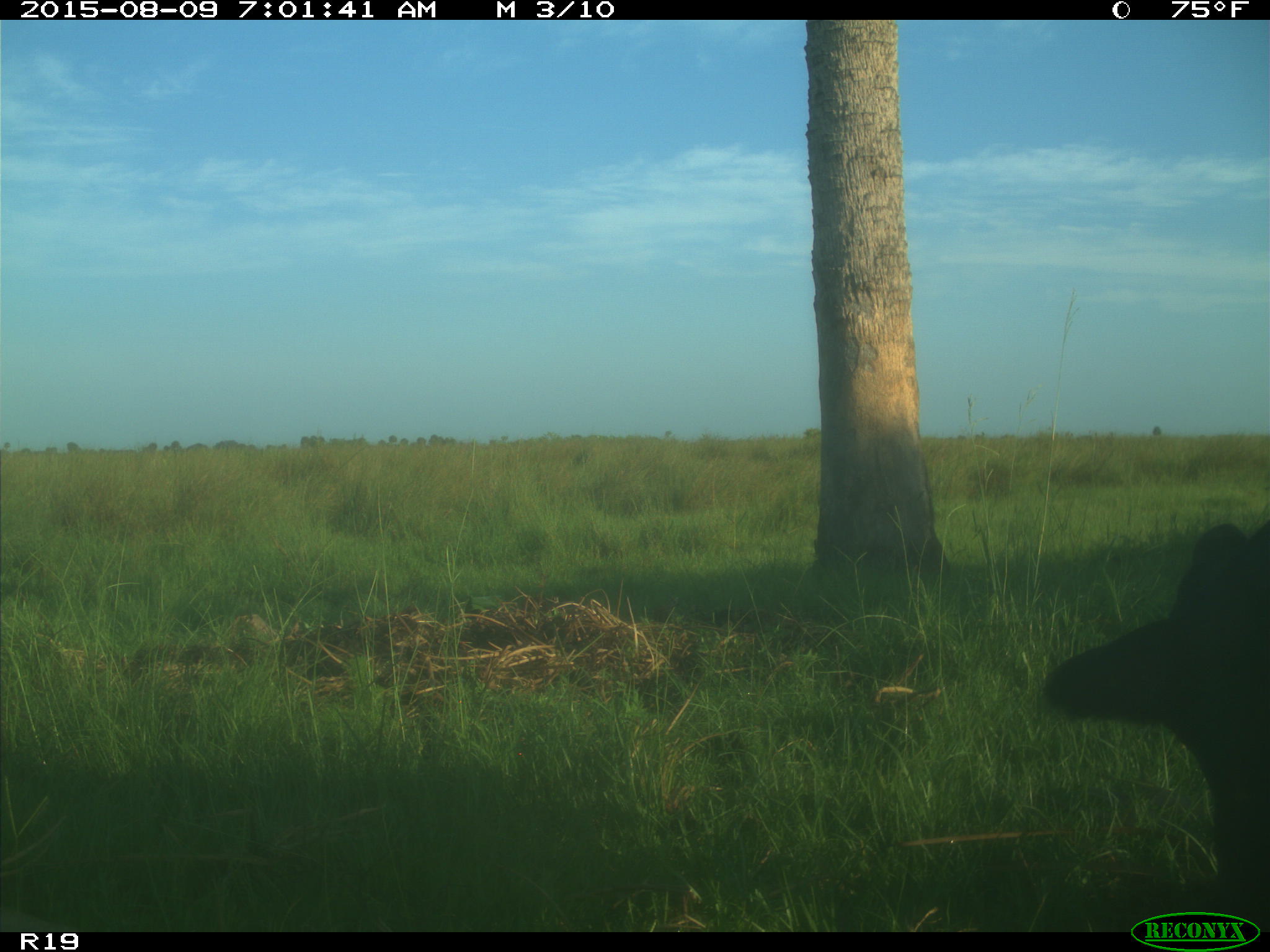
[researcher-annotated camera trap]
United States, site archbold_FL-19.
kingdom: Animalia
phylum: Chordata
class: Mammalia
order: Artiodactyla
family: Bovidae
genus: Bos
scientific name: Bos taurus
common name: domestic cow